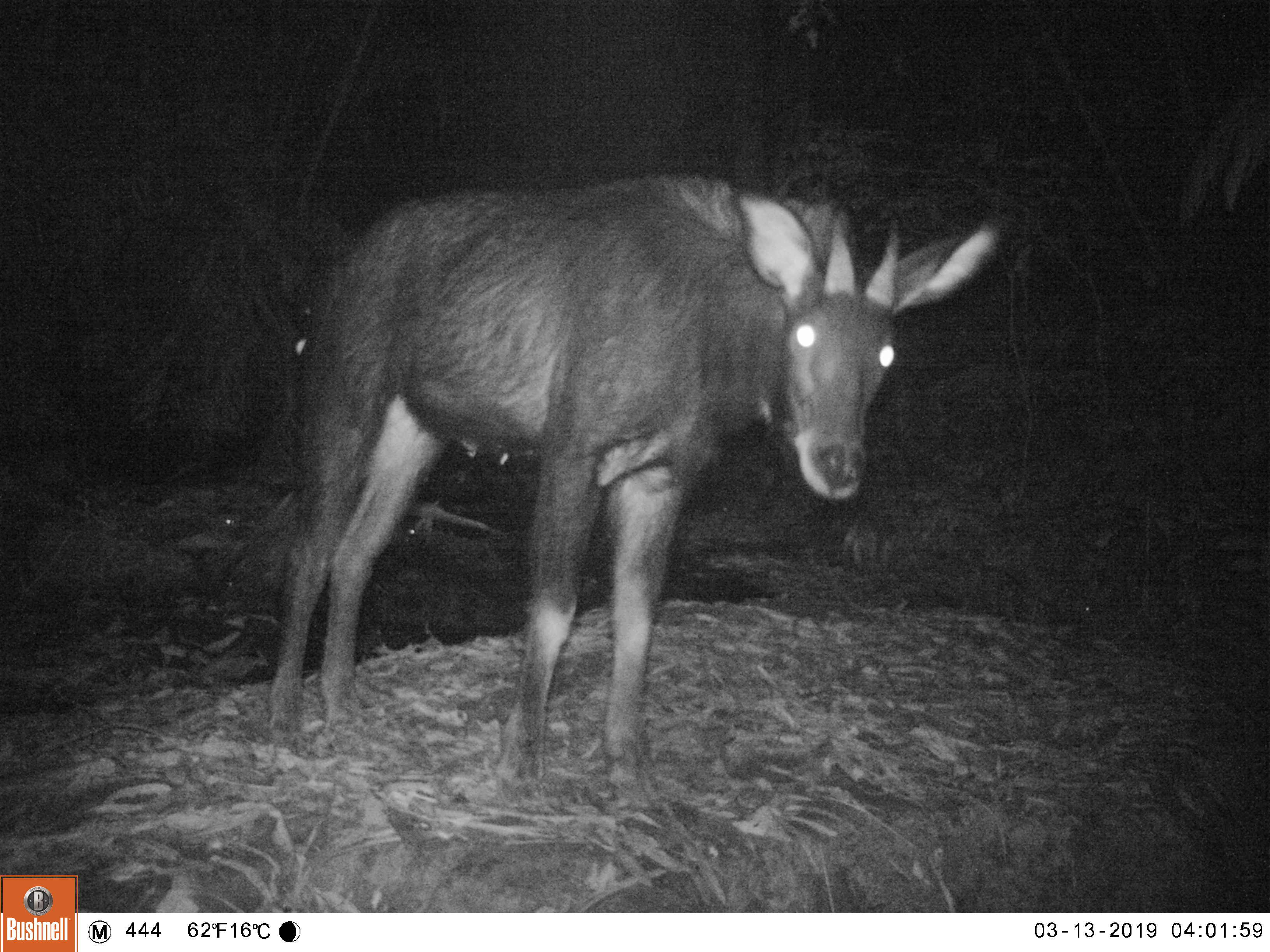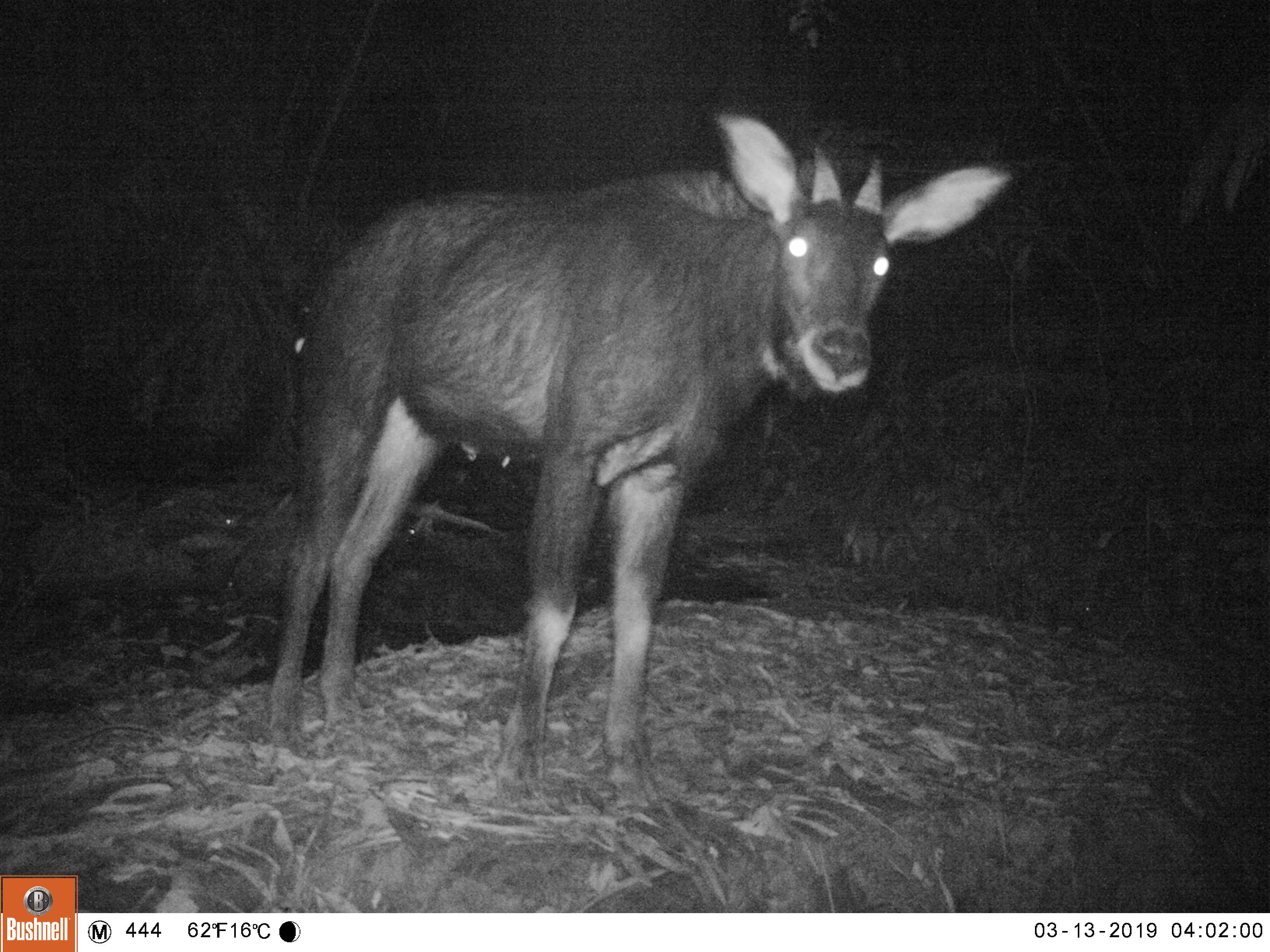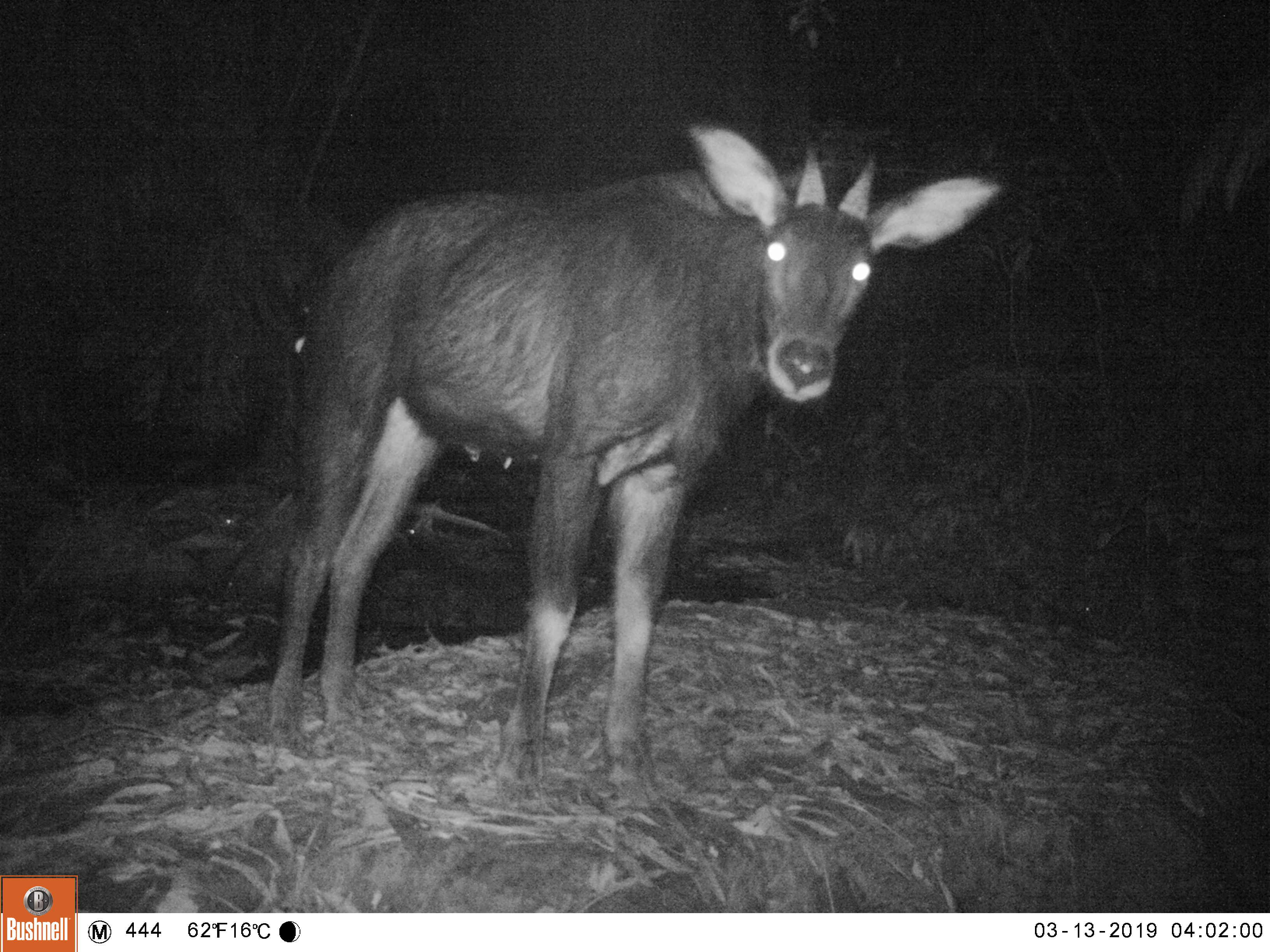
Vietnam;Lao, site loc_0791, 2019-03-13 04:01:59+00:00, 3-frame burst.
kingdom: Animalia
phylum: Chordata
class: Mammalia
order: Artiodactyla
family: Bovidae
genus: Capricornis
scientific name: Capricornis sumatraensis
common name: chinese serow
Chinese serow (Capricornis sumatraensis). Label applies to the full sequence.